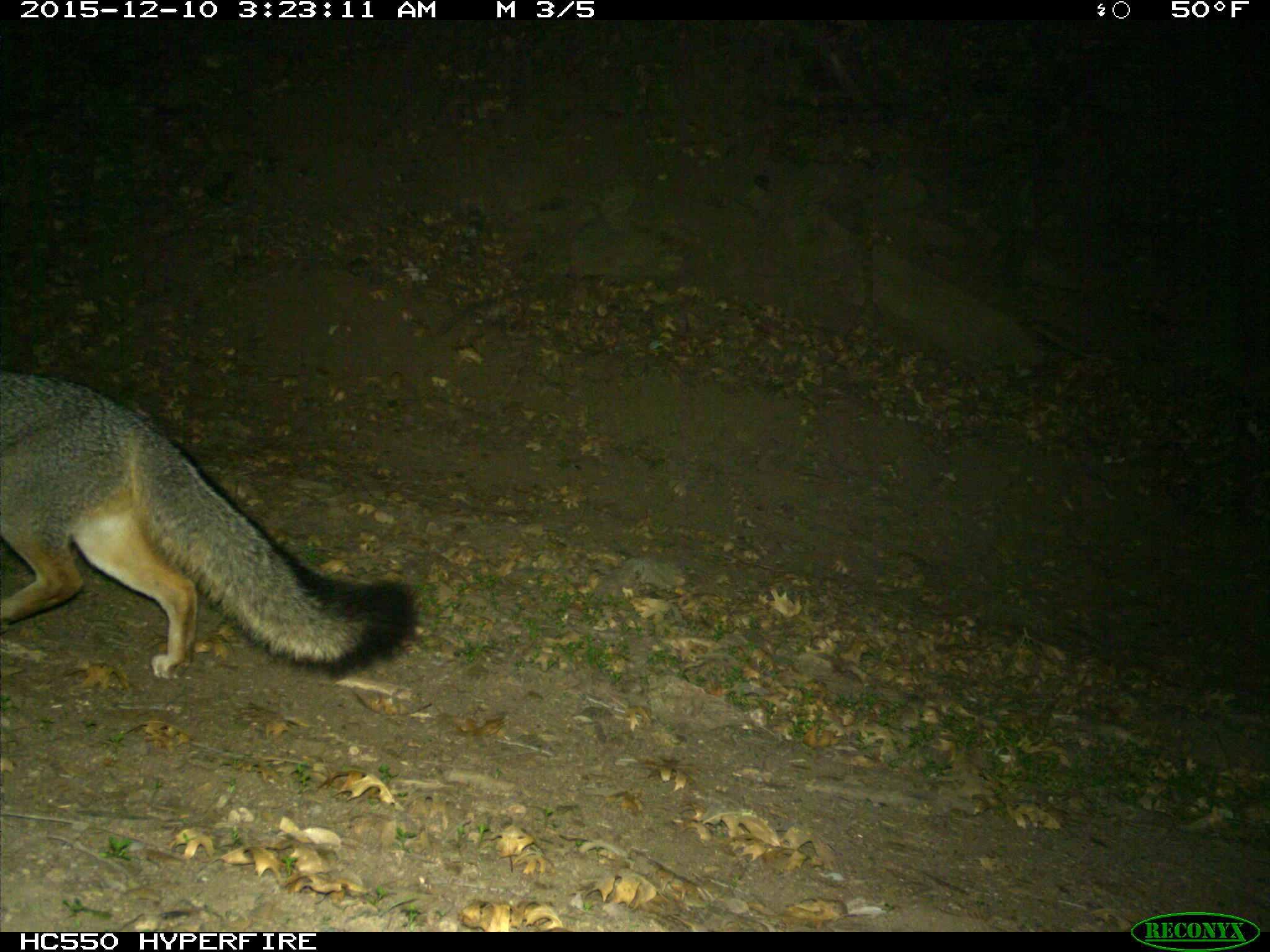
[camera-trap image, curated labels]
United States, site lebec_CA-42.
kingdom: Animalia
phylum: Chordata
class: Mammalia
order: Carnivora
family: Canidae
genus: Urocyon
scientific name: Urocyon cinereoargenteus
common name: gray fox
Urocyon cinereoargenteus (gray fox).